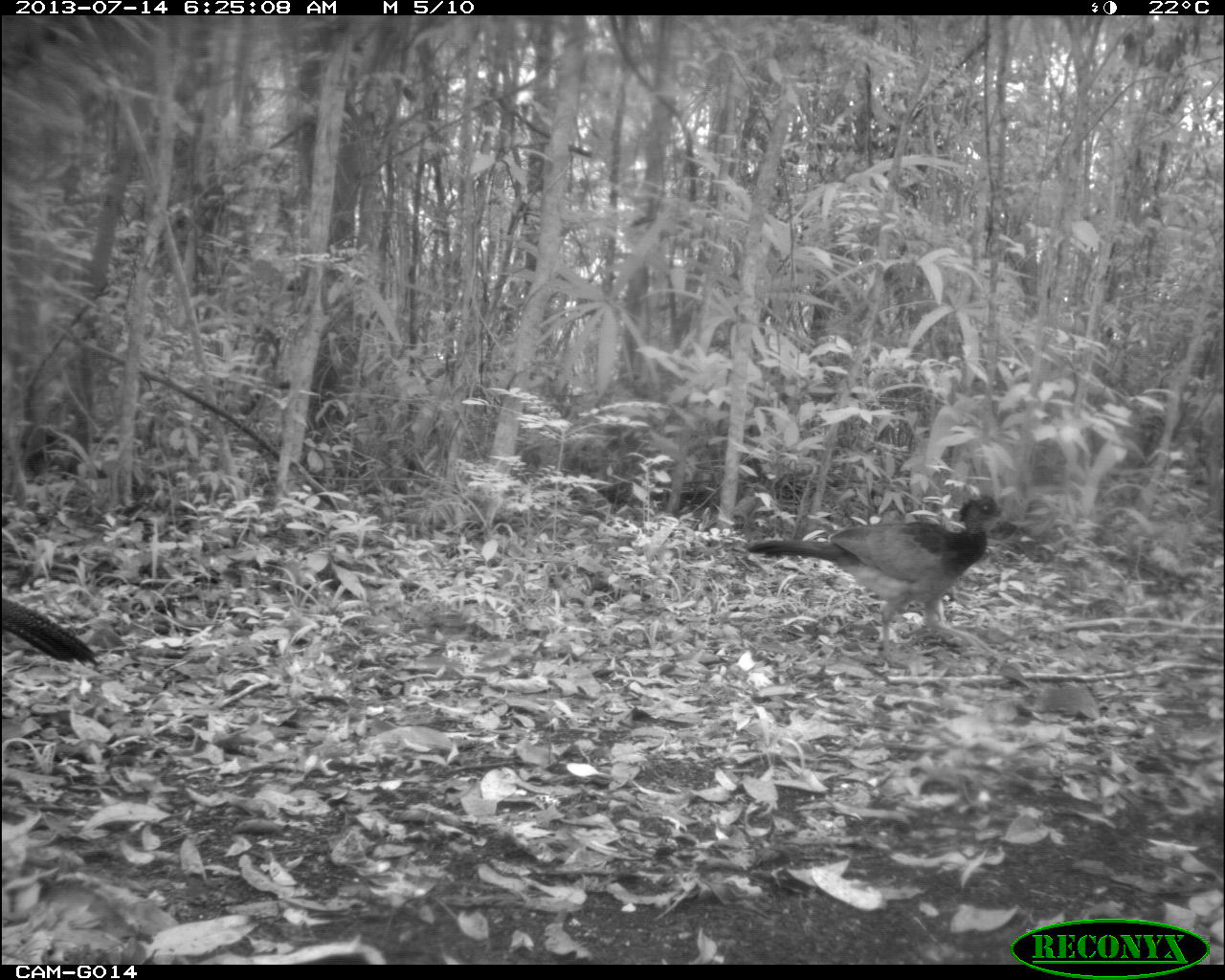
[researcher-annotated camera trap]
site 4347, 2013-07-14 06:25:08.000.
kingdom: Animalia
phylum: Chordata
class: Aves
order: Galliformes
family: Cracidae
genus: Crax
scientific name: Crax rubra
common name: great curassow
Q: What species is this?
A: Crax rubra (great curassow).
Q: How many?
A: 2.